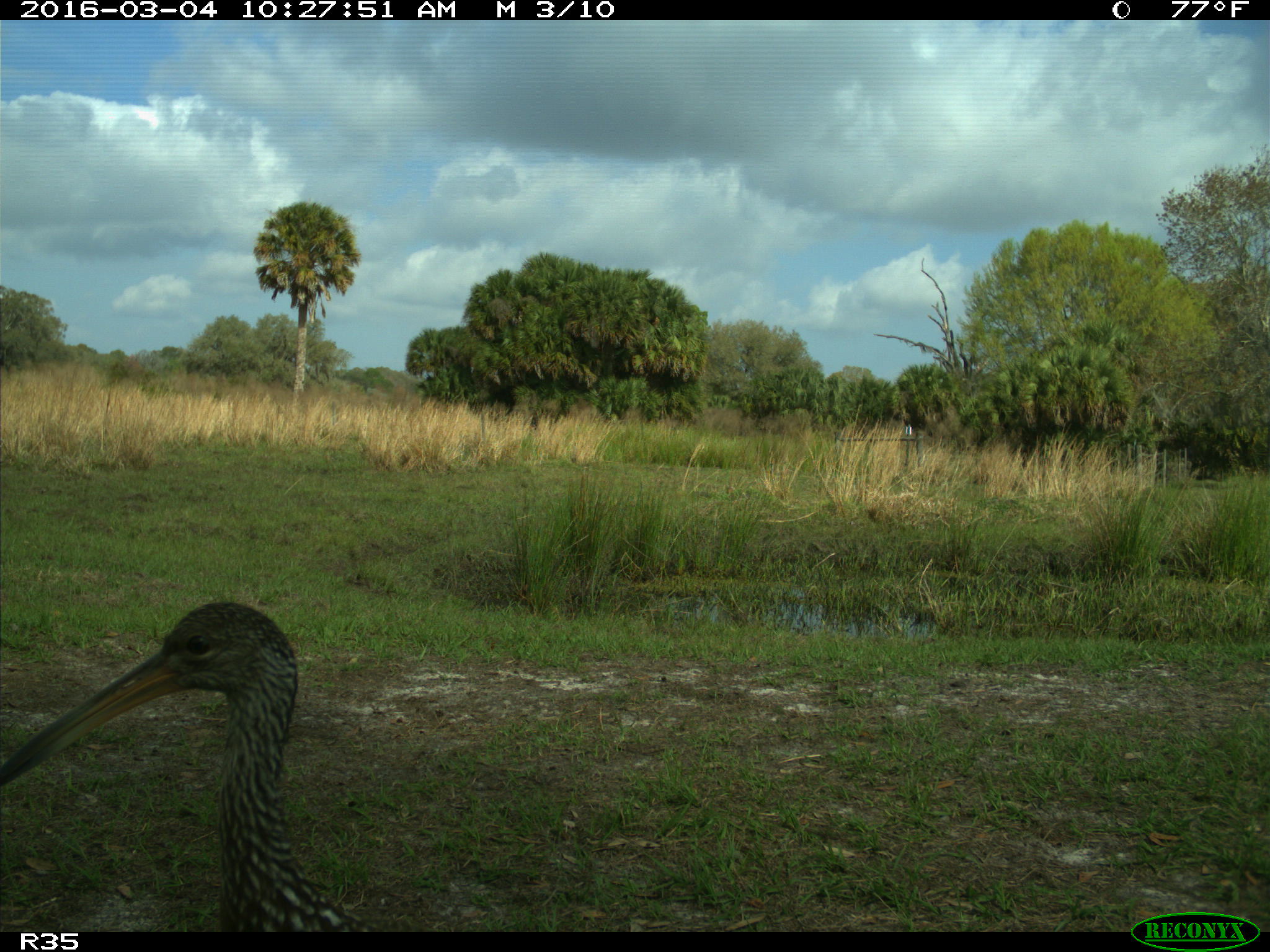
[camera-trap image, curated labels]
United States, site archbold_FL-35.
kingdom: Animalia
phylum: Chordata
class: Aves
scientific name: Aves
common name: birds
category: unidentified bird